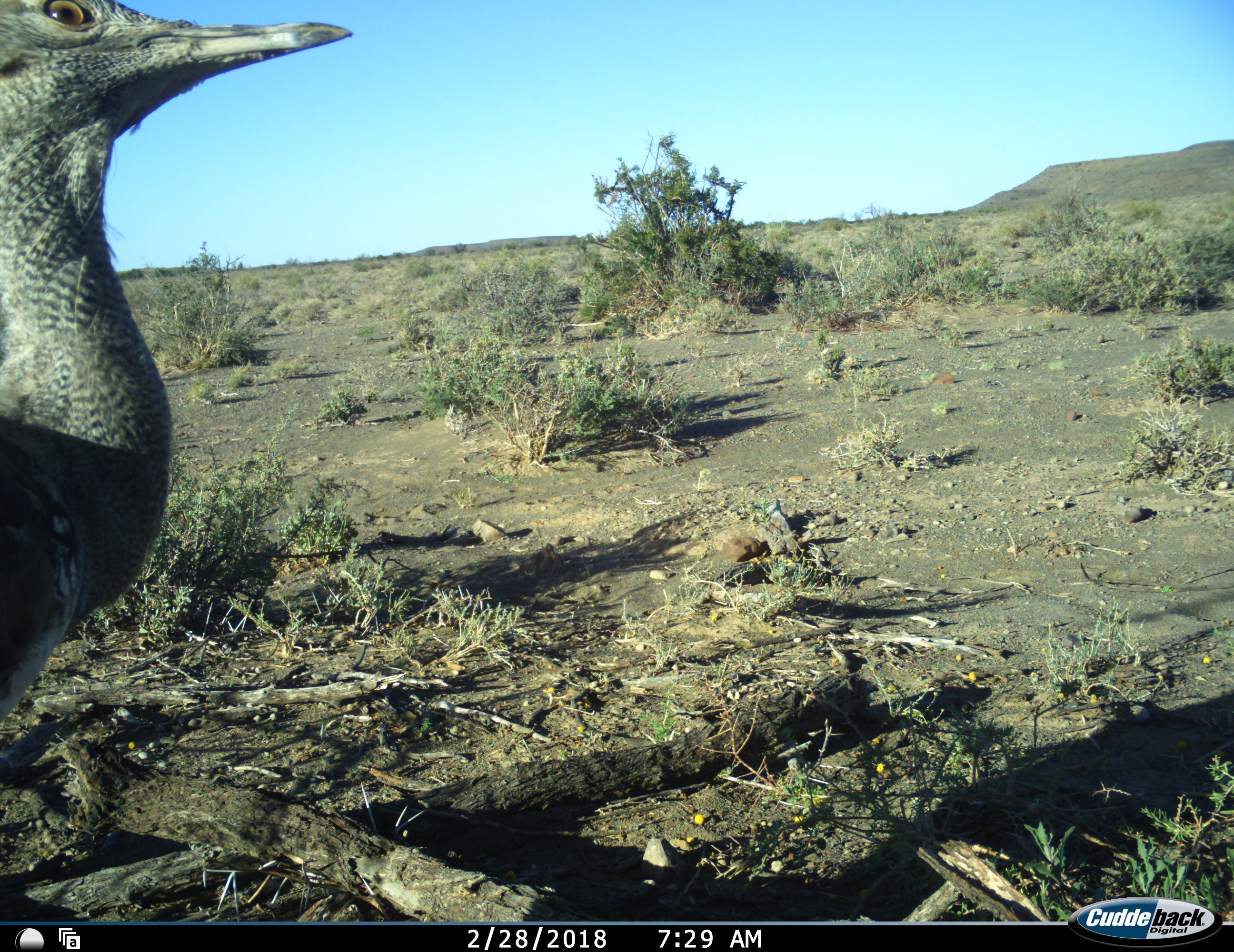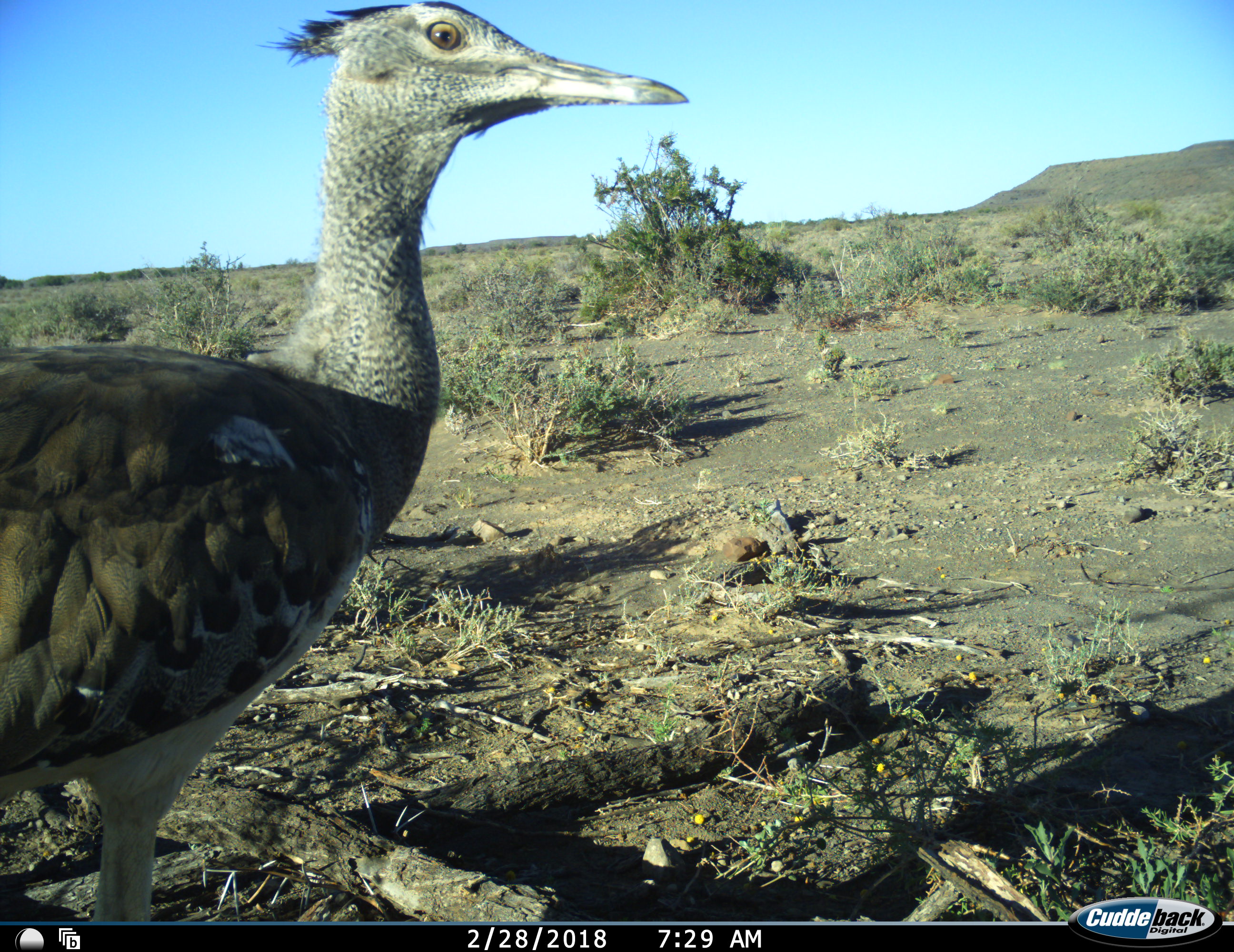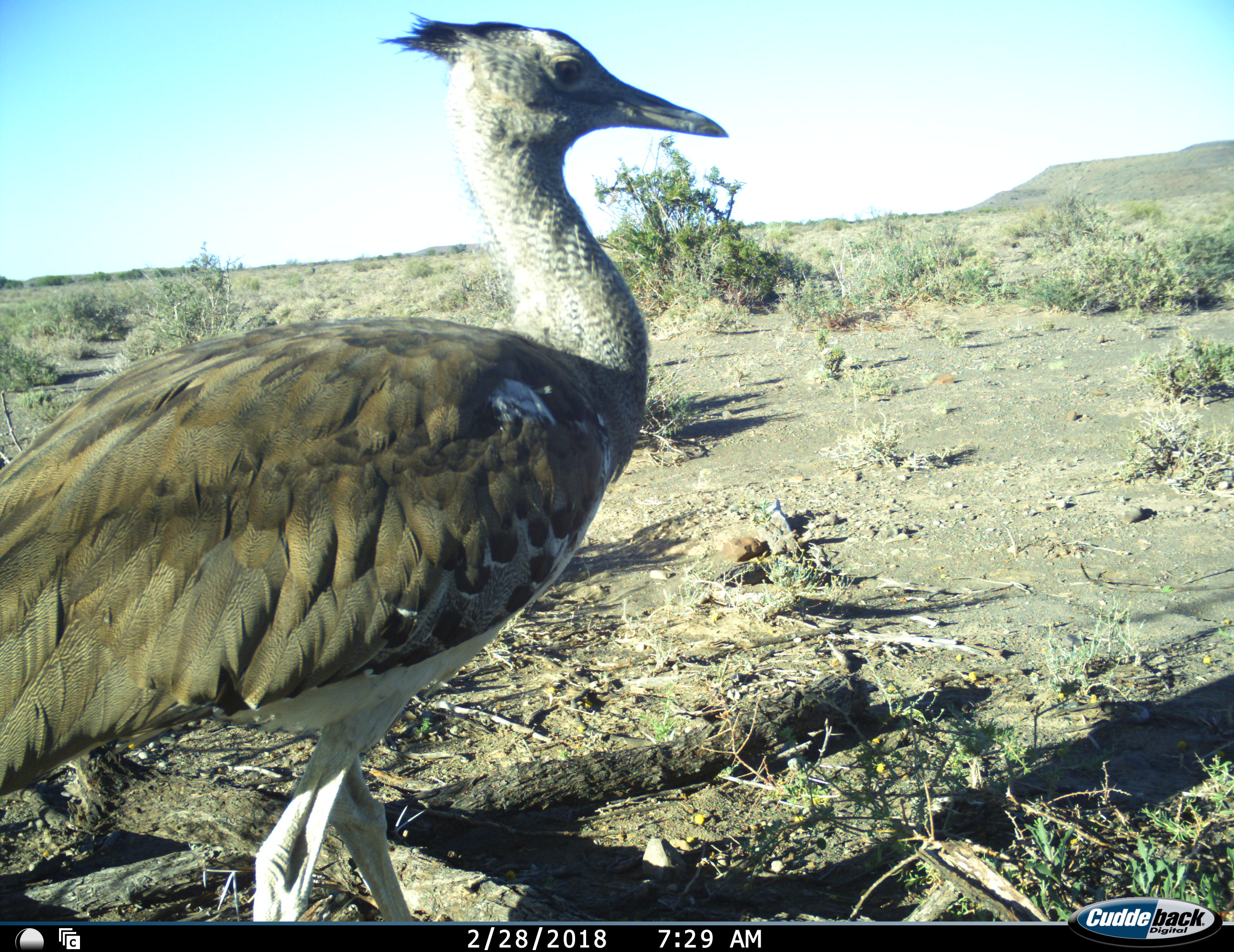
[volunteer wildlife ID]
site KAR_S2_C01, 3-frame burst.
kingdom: Animalia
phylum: Chordata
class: Aves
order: Otidiformes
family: Otididae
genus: Ardeotis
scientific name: Ardeotis kori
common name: kori bustard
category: bustardkori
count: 1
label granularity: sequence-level